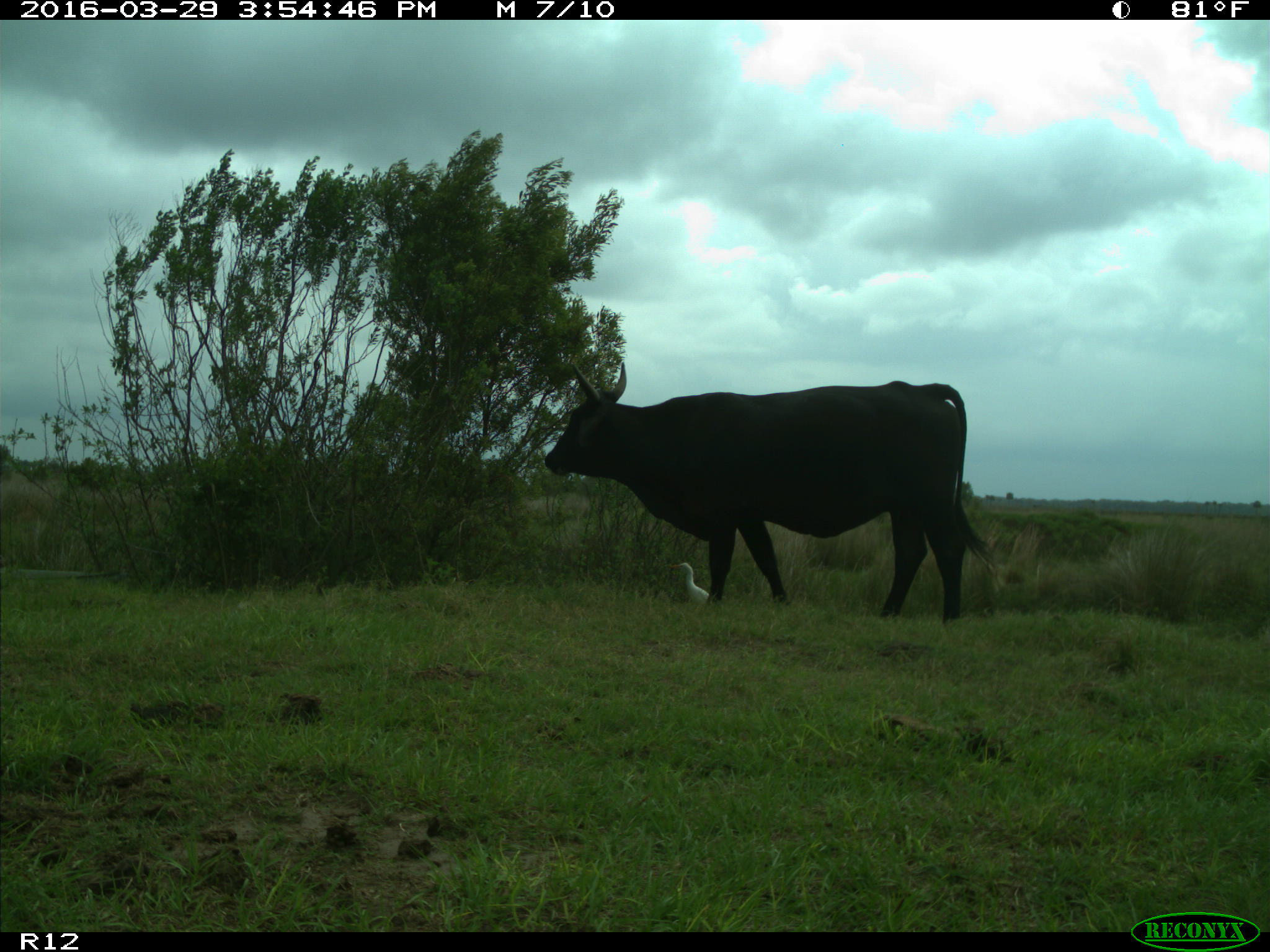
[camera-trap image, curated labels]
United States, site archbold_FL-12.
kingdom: Animalia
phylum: Chordata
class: Mammalia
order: Artiodactyla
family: Bovidae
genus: Bos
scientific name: Bos taurus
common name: domestic cow